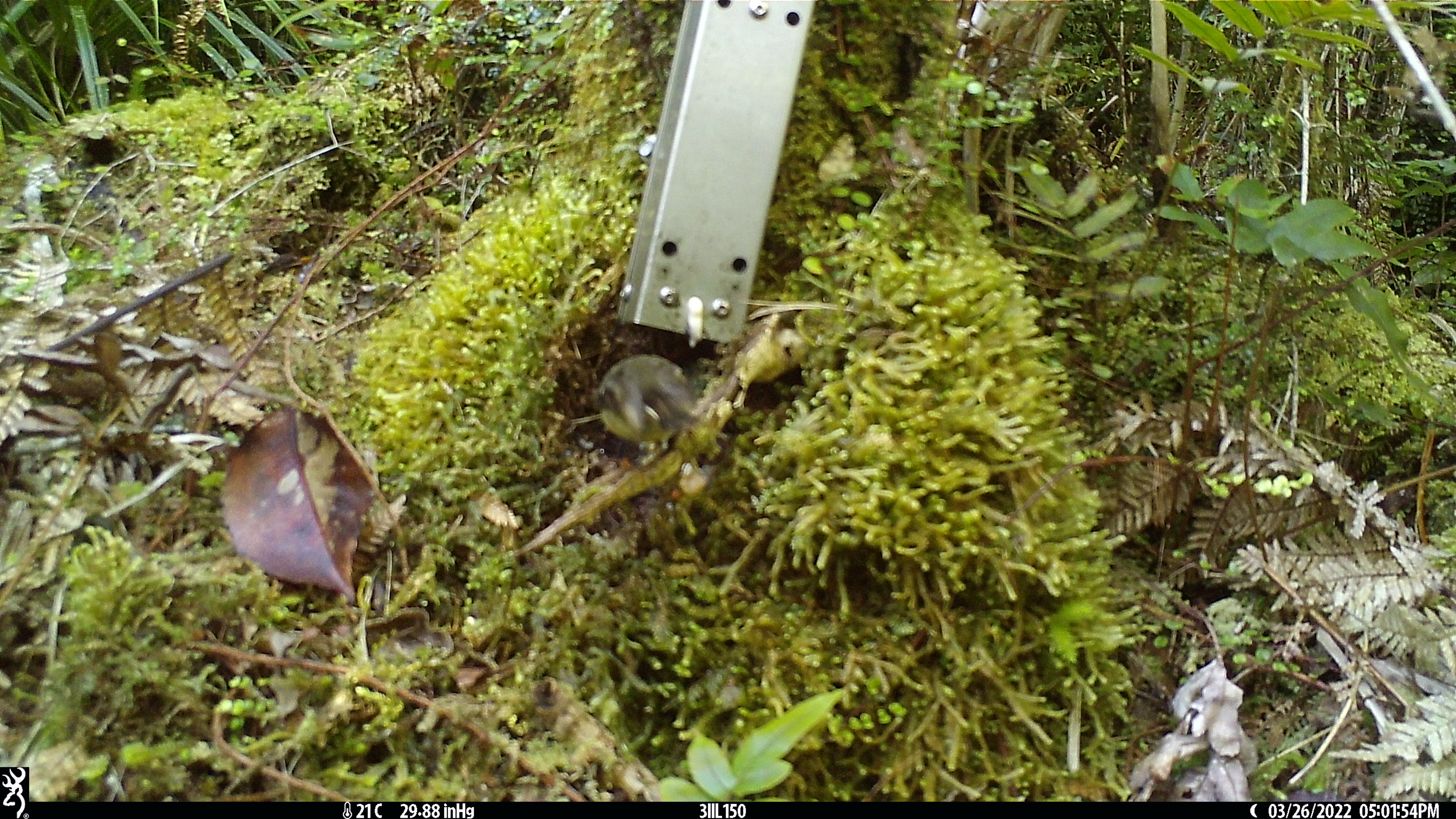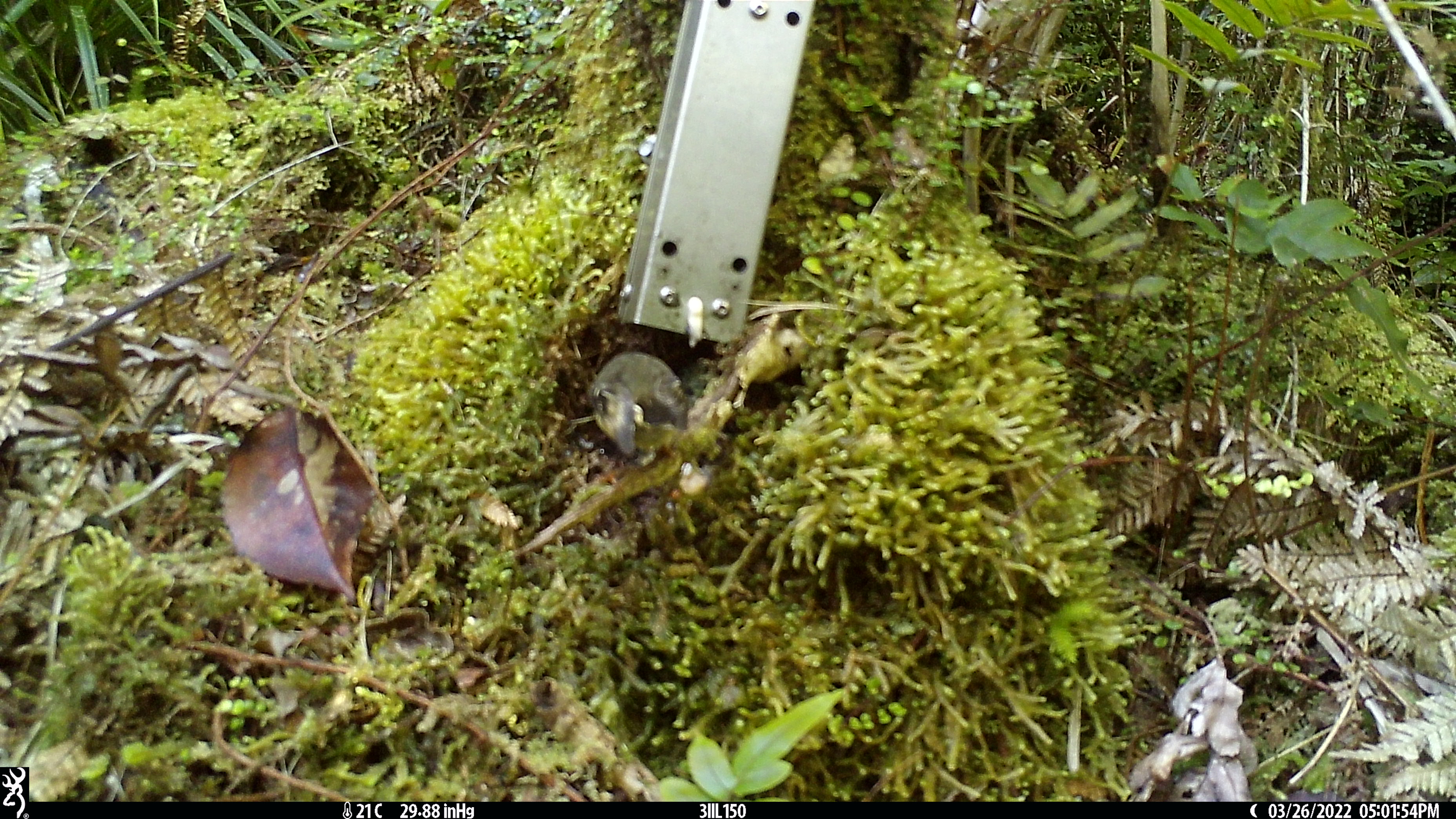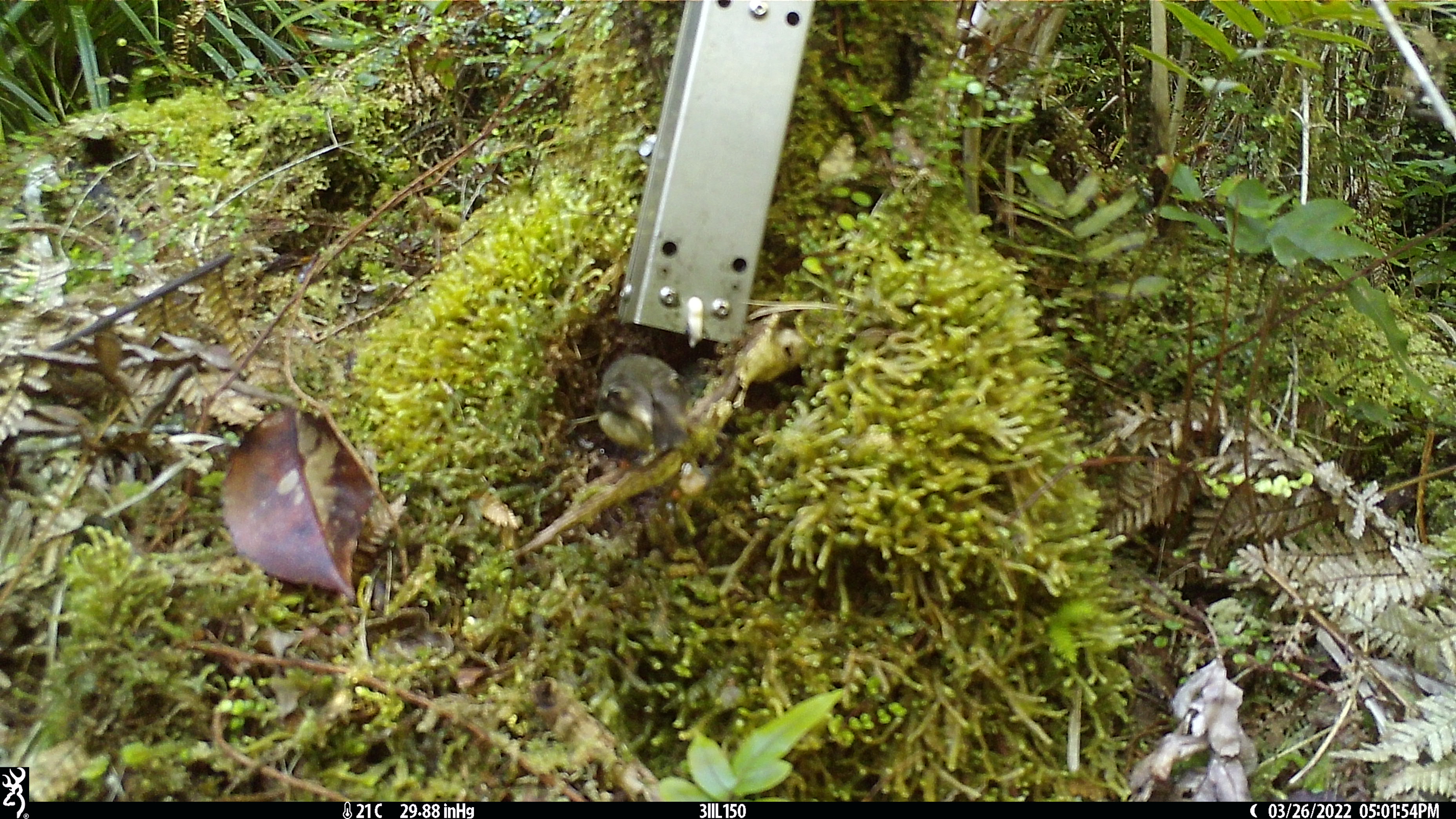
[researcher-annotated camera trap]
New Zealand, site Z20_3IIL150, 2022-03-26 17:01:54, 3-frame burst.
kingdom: Animalia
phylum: Chordata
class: Aves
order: Passeriformes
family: Petroicidae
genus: Petroica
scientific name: Petroica macrocephala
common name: tomtit